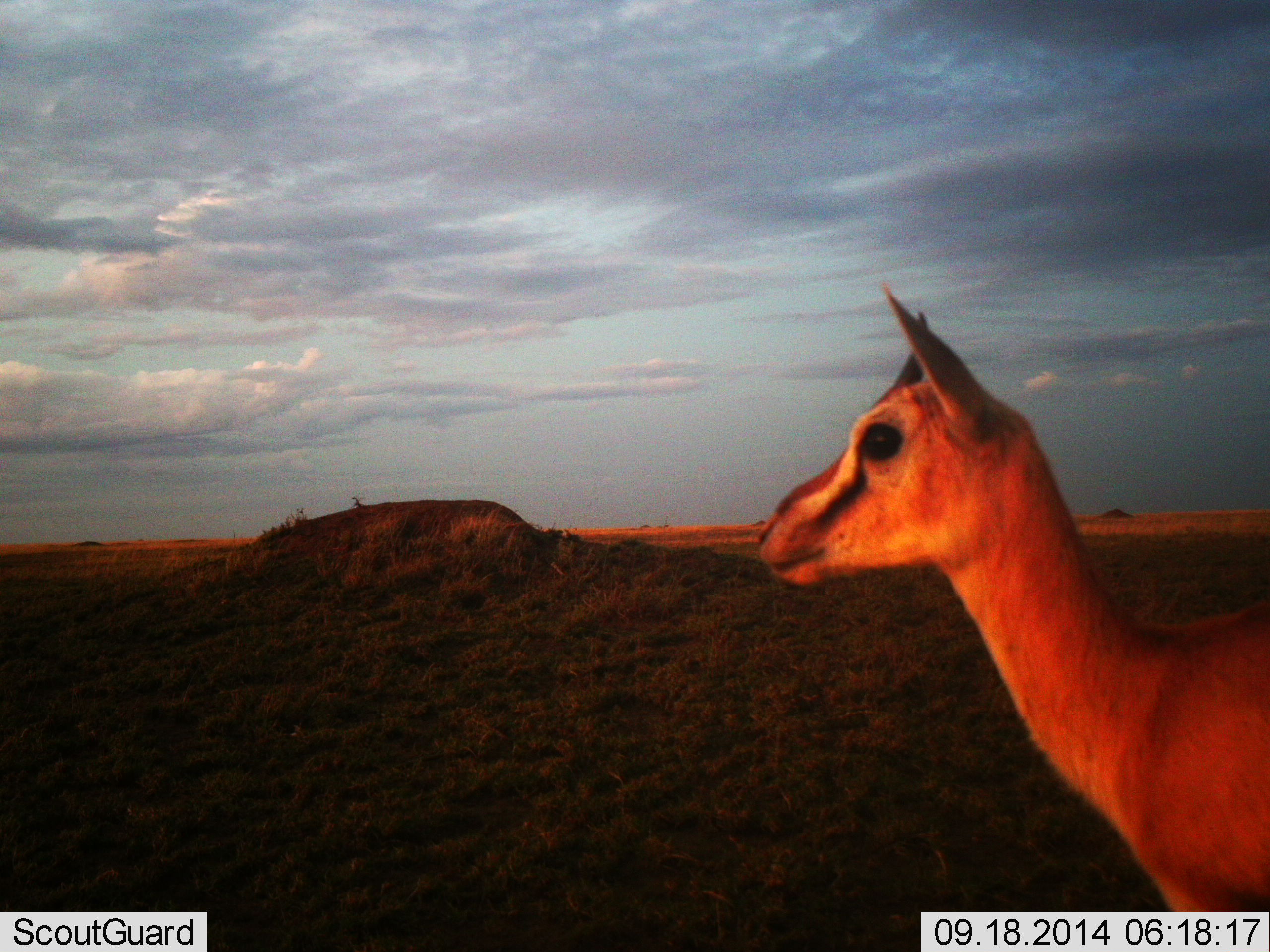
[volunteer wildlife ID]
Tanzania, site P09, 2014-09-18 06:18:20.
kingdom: Animalia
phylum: Chordata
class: Mammalia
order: Artiodactyla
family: Bovidae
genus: Eudorcas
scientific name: Eudorcas thomsonii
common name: thomson's gazelle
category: gazellethomsons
Gazellethomsons (thomson's gazelle) (Eudorcas thomsonii), count 1. Behavior (volunteer vote fractions): standing 100%, resting 0%, moving 0%, interacting 0%. Young present (vote fraction): 0%. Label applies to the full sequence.